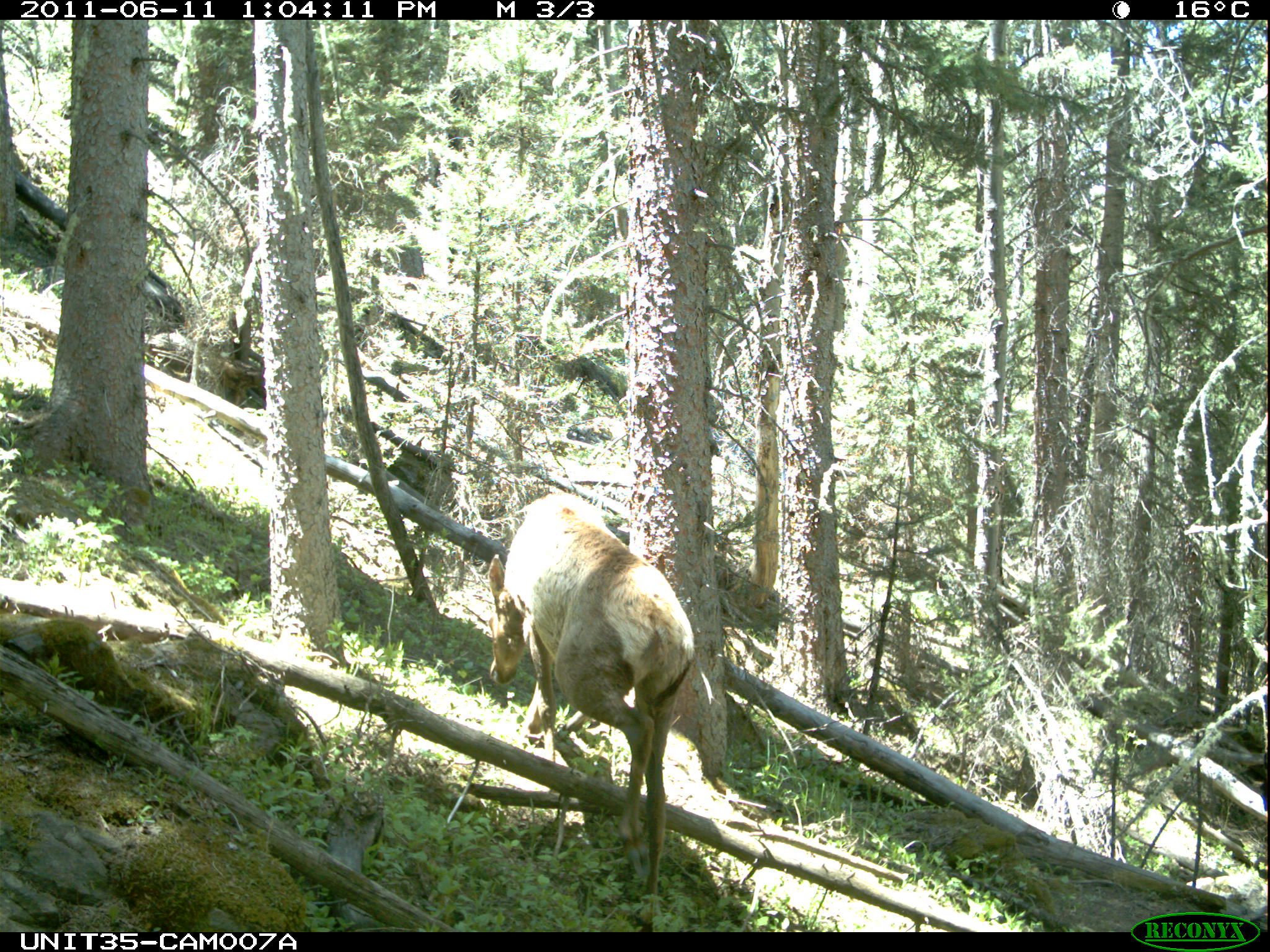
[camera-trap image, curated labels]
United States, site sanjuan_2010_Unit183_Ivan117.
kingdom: Animalia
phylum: Chordata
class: Mammalia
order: Artiodactyla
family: Cervidae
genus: Cervus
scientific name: Cervus elaphus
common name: red deer